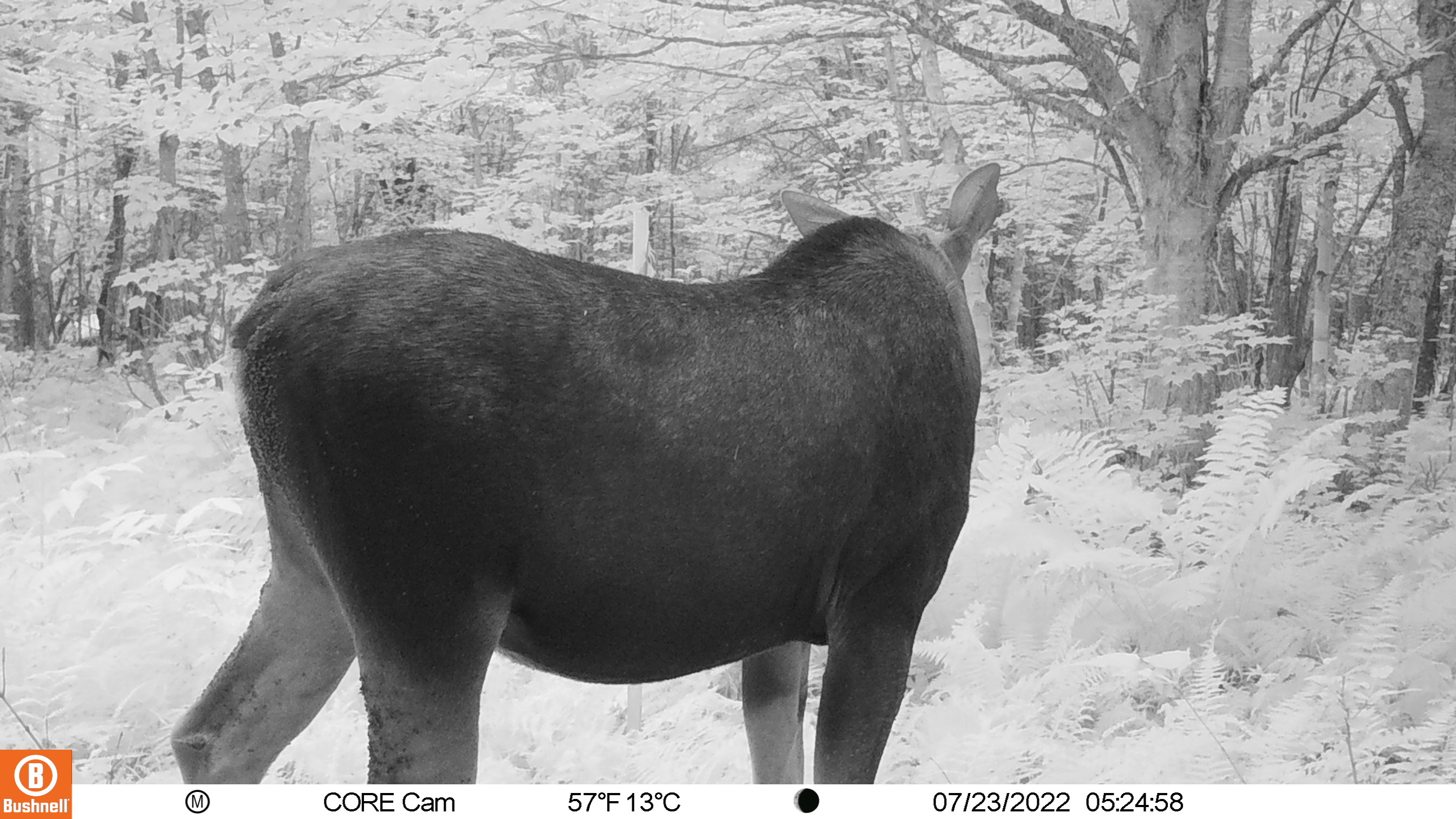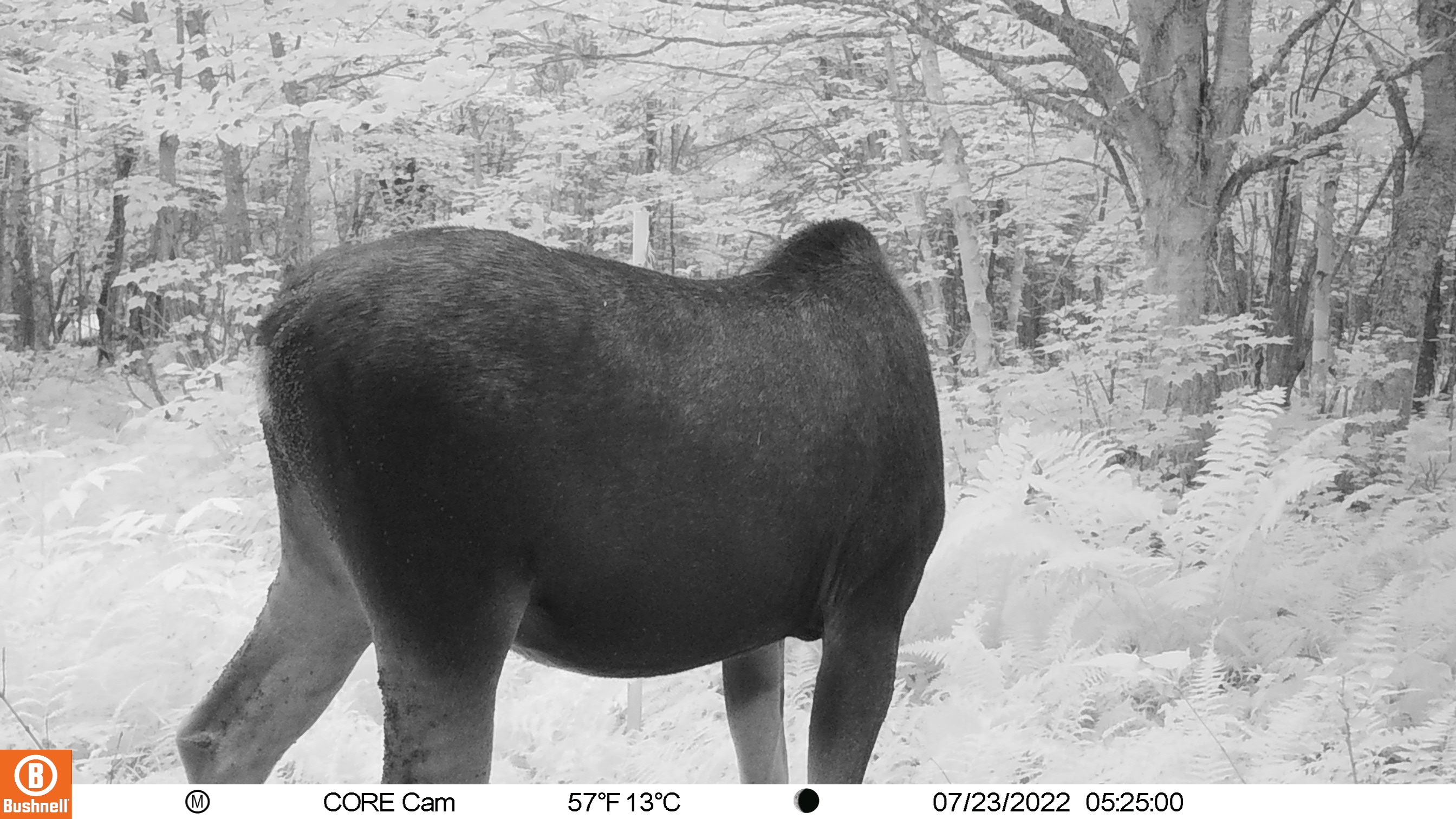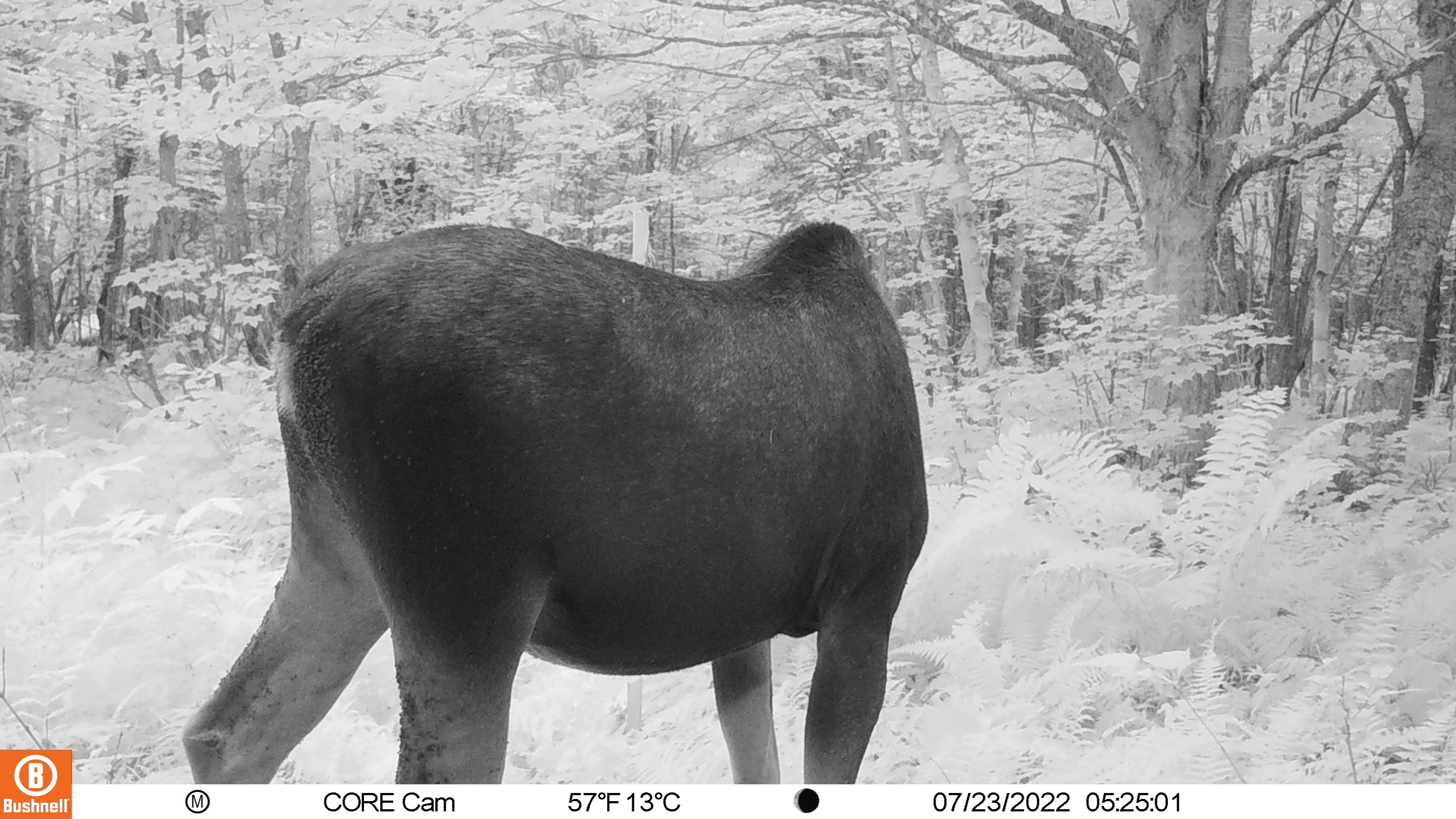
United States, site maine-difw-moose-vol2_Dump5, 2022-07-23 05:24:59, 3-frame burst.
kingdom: Animalia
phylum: Chordata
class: Mammalia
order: Artiodactyla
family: Cervidae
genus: Alces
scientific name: Alces alces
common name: moose